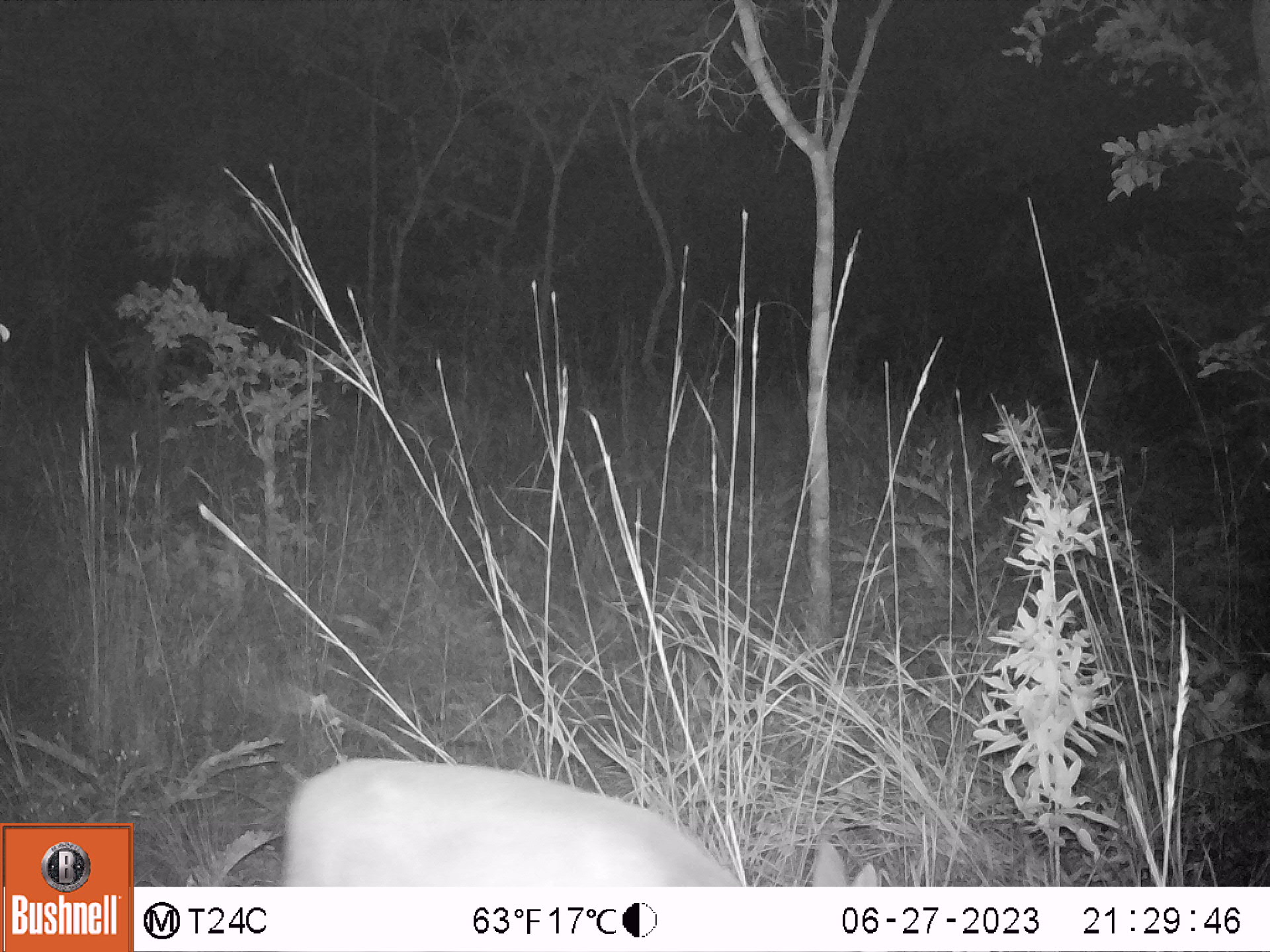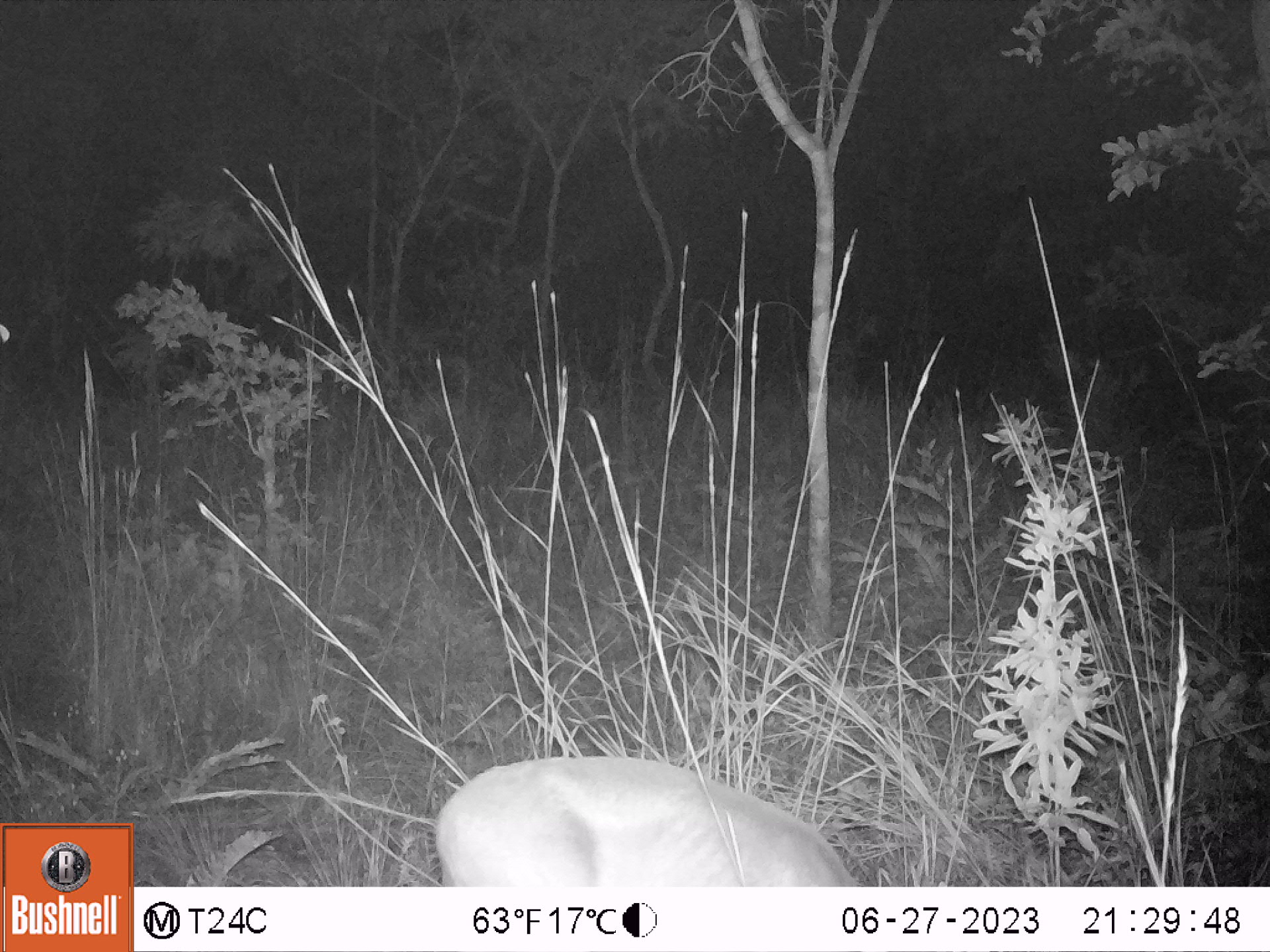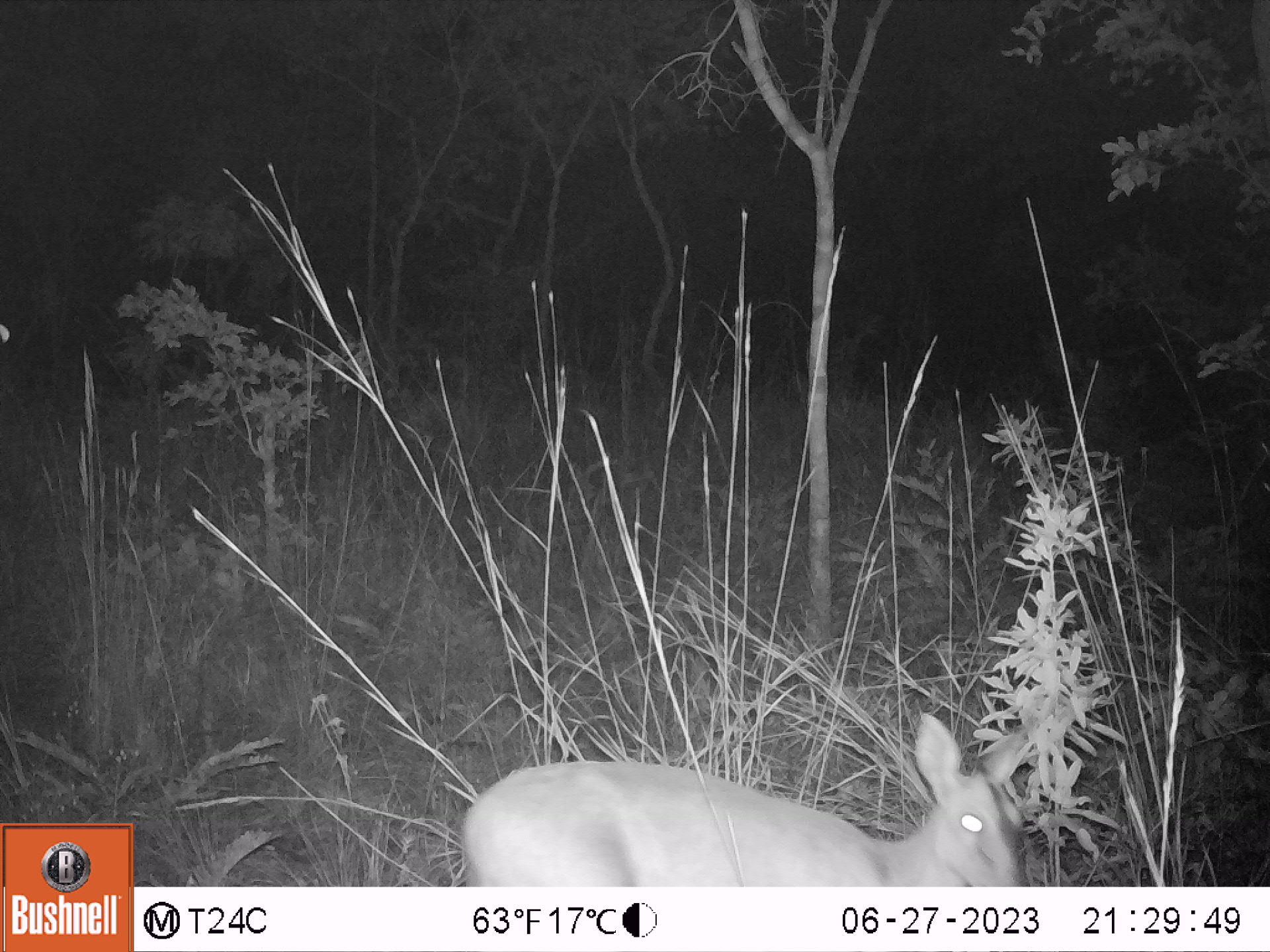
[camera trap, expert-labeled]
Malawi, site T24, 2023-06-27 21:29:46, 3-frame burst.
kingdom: Animalia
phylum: Chordata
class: Mammalia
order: Artiodactyla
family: Bovidae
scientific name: Antilopinae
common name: small antelope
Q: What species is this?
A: Small antelope (Antilopinae).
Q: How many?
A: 1.